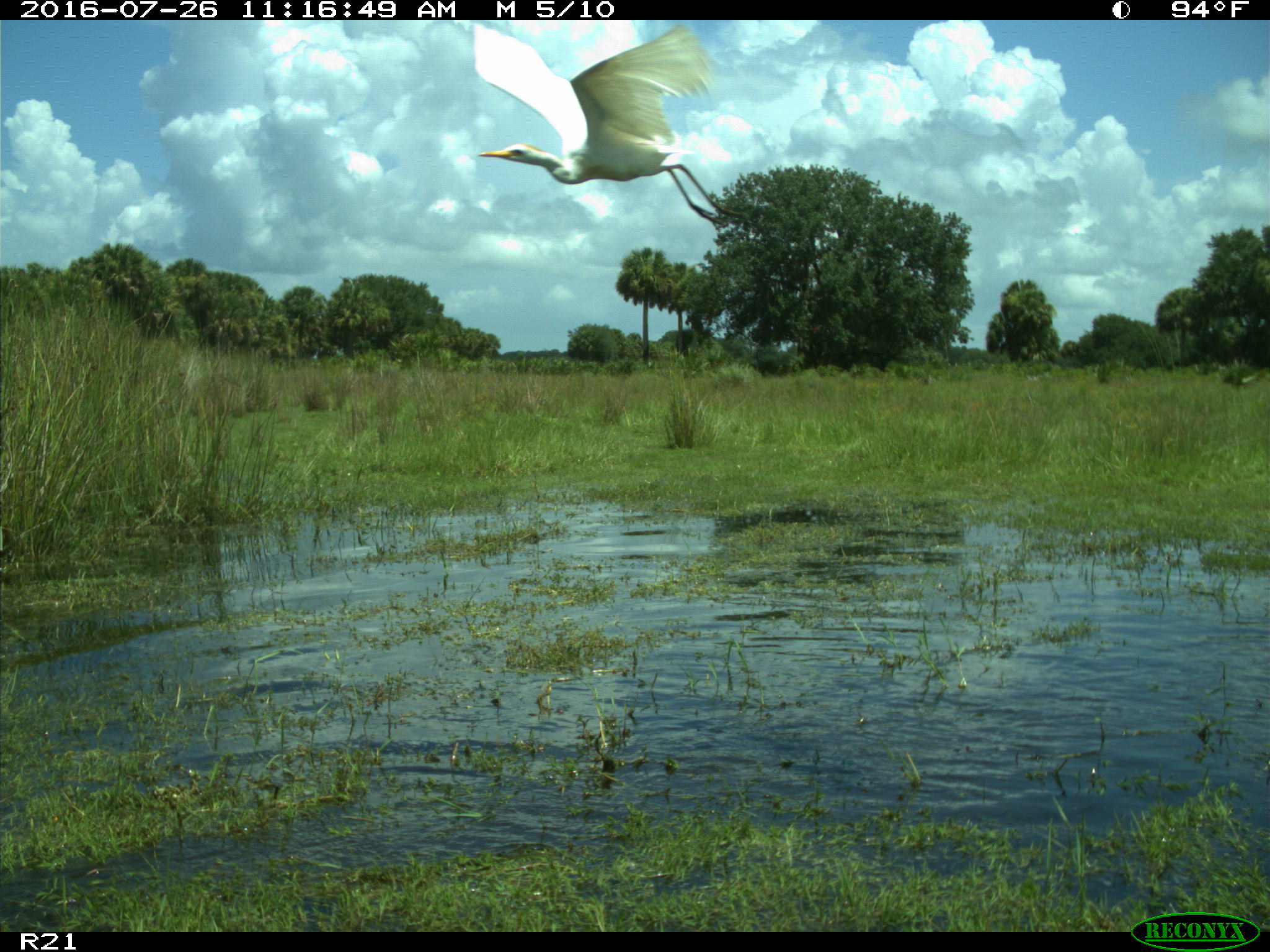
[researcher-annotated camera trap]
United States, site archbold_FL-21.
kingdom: Animalia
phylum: Chordata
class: Aves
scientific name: Aves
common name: birds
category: unidentified bird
Unidentified bird (birds) (Aves).